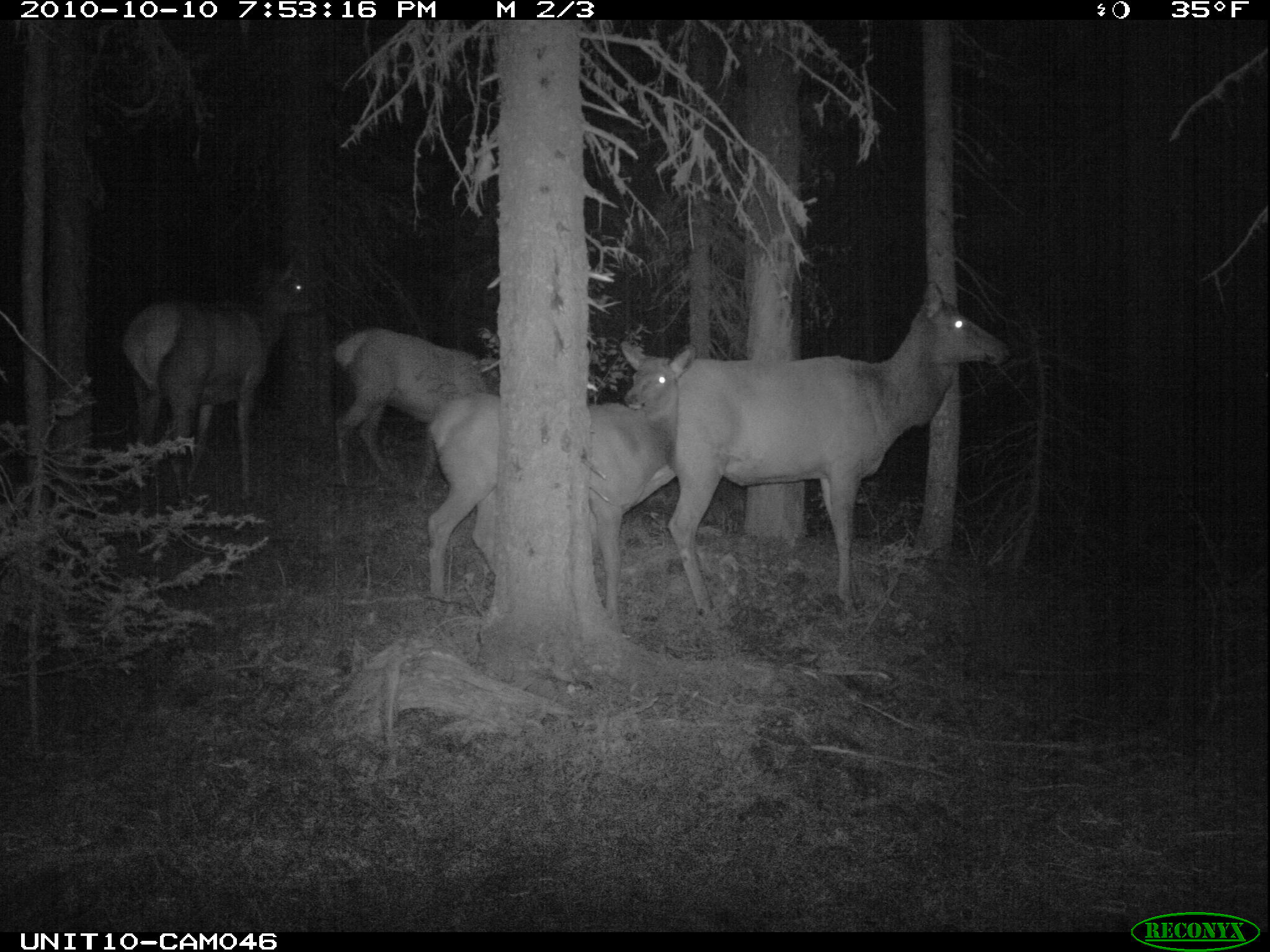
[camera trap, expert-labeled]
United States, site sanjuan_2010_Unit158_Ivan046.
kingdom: Animalia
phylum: Chordata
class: Mammalia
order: Artiodactyla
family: Cervidae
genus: Cervus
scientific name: Cervus elaphus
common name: red deer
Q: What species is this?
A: Cervus elaphus (red deer).